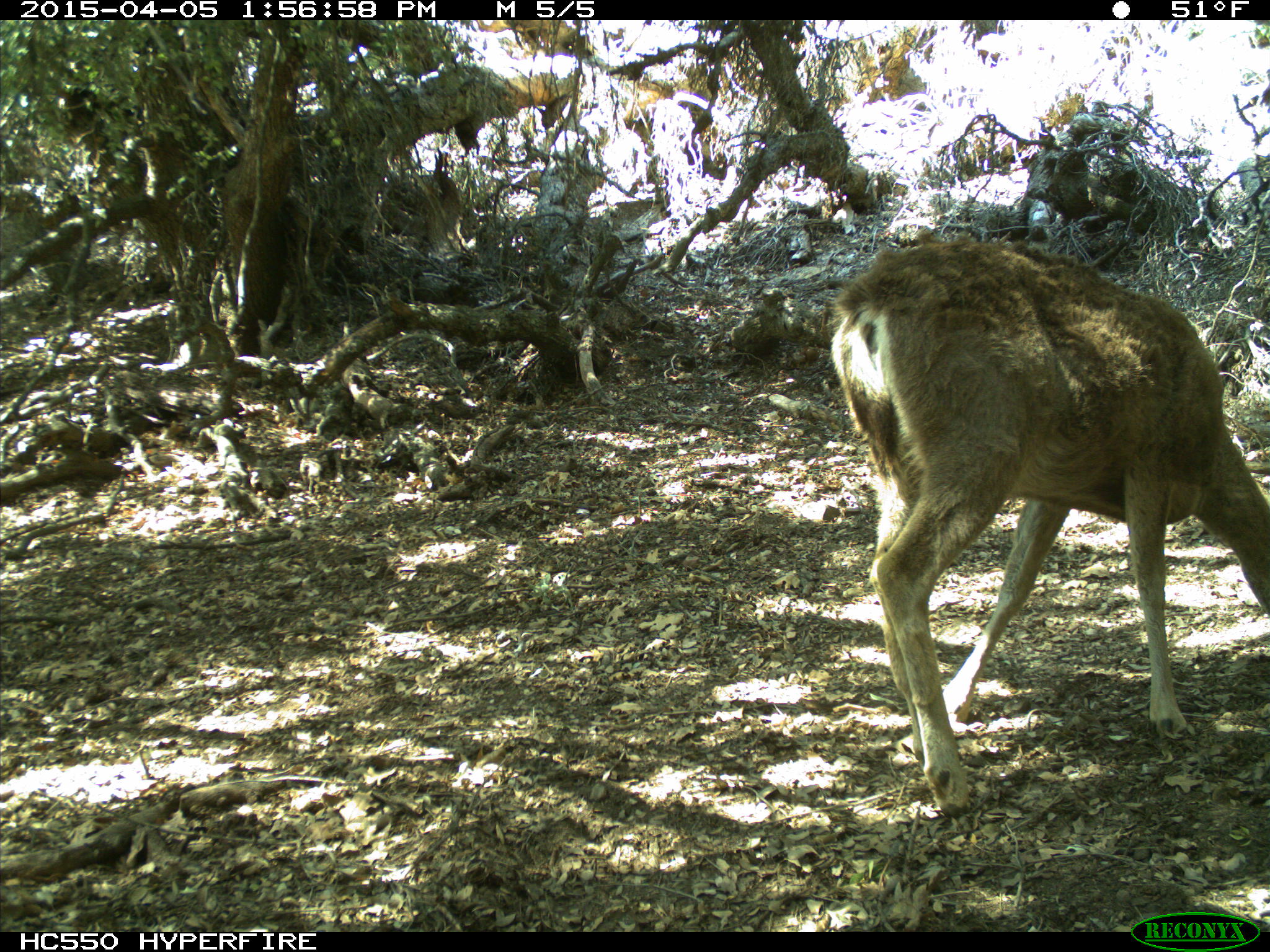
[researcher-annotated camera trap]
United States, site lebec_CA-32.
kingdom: Animalia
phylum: Chordata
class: Mammalia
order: Artiodactyla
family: Cervidae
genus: Odocoileus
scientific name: Odocoileus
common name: deer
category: unidentified deer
Unidentified deer (deer) (Odocoileus).